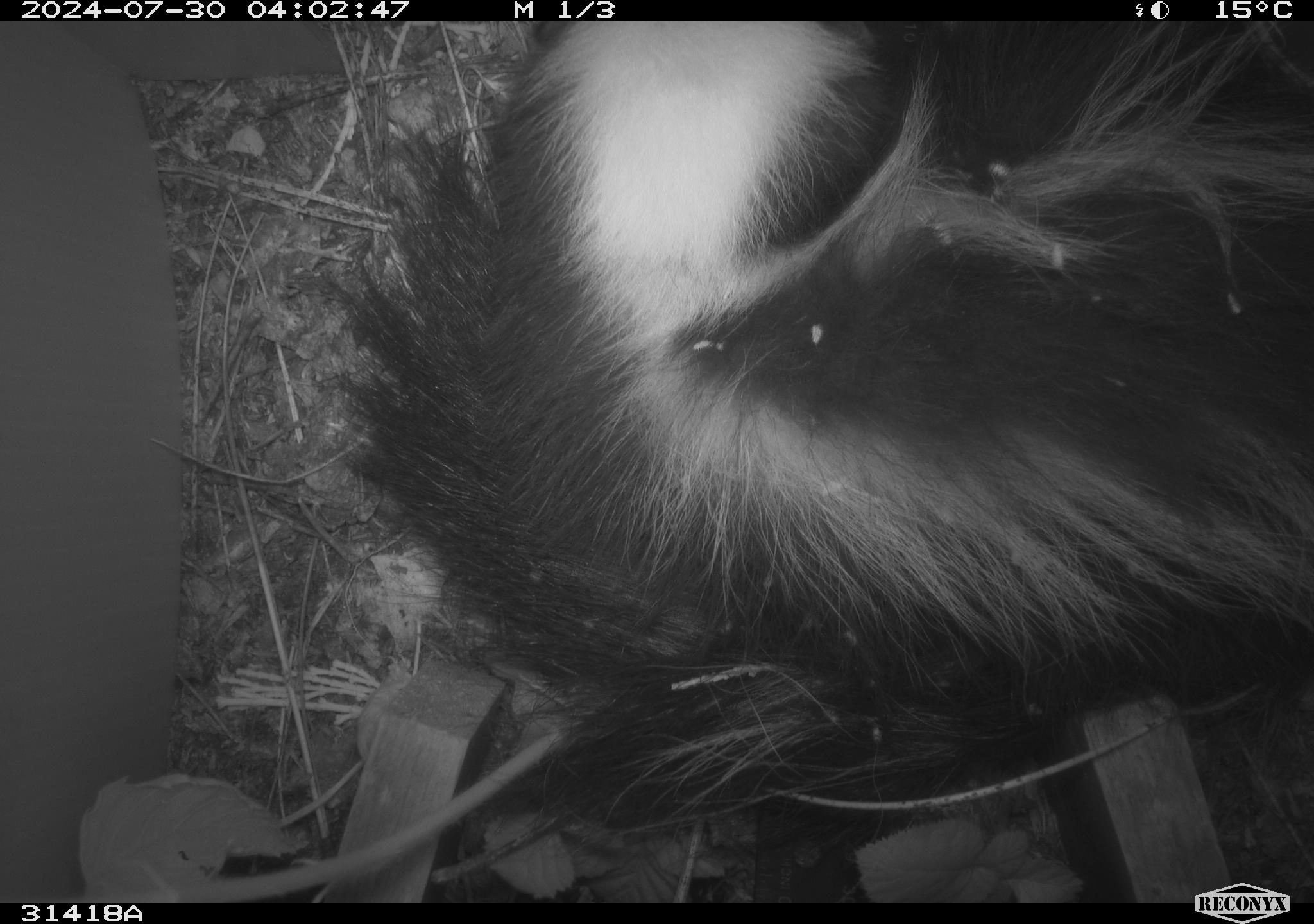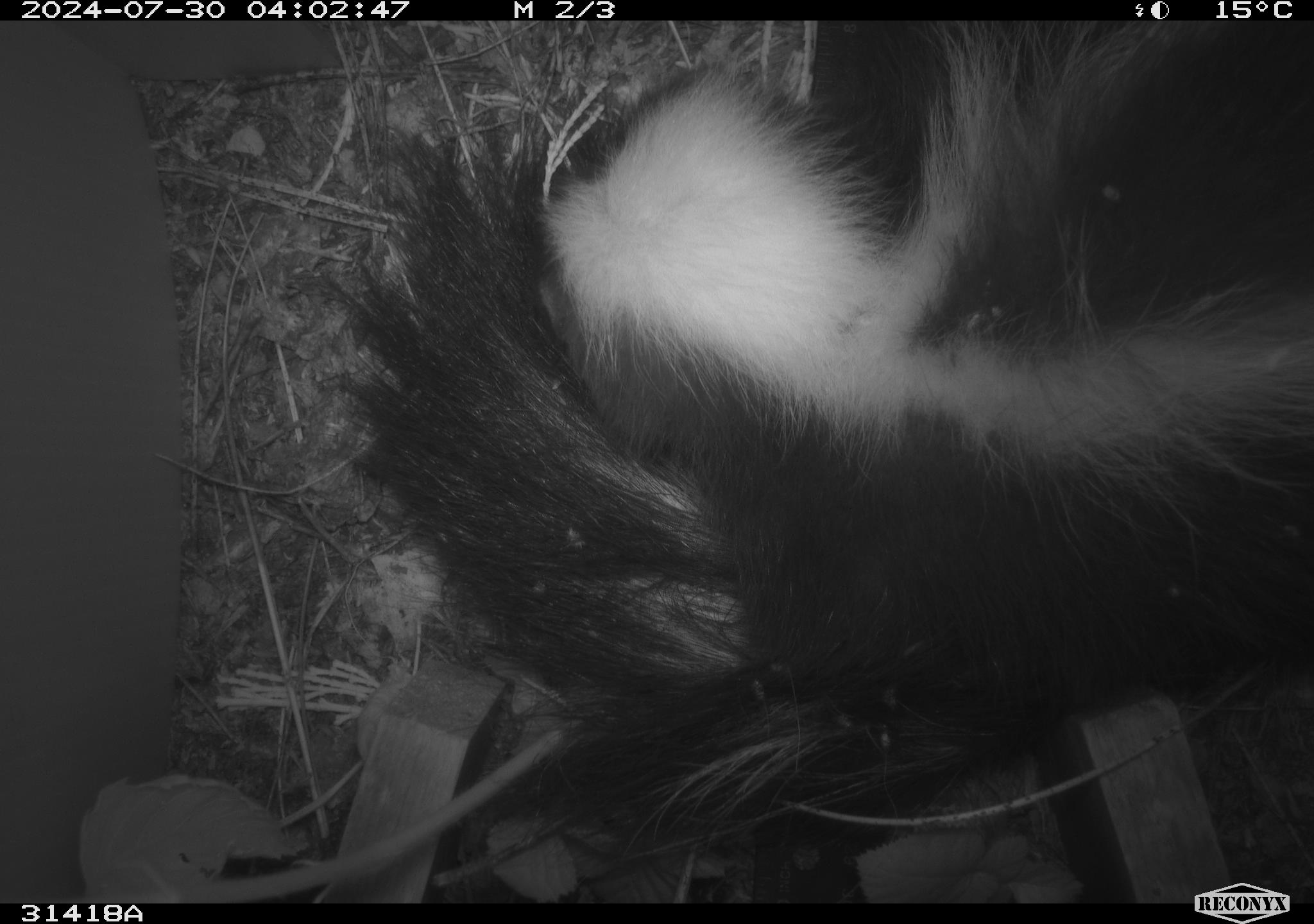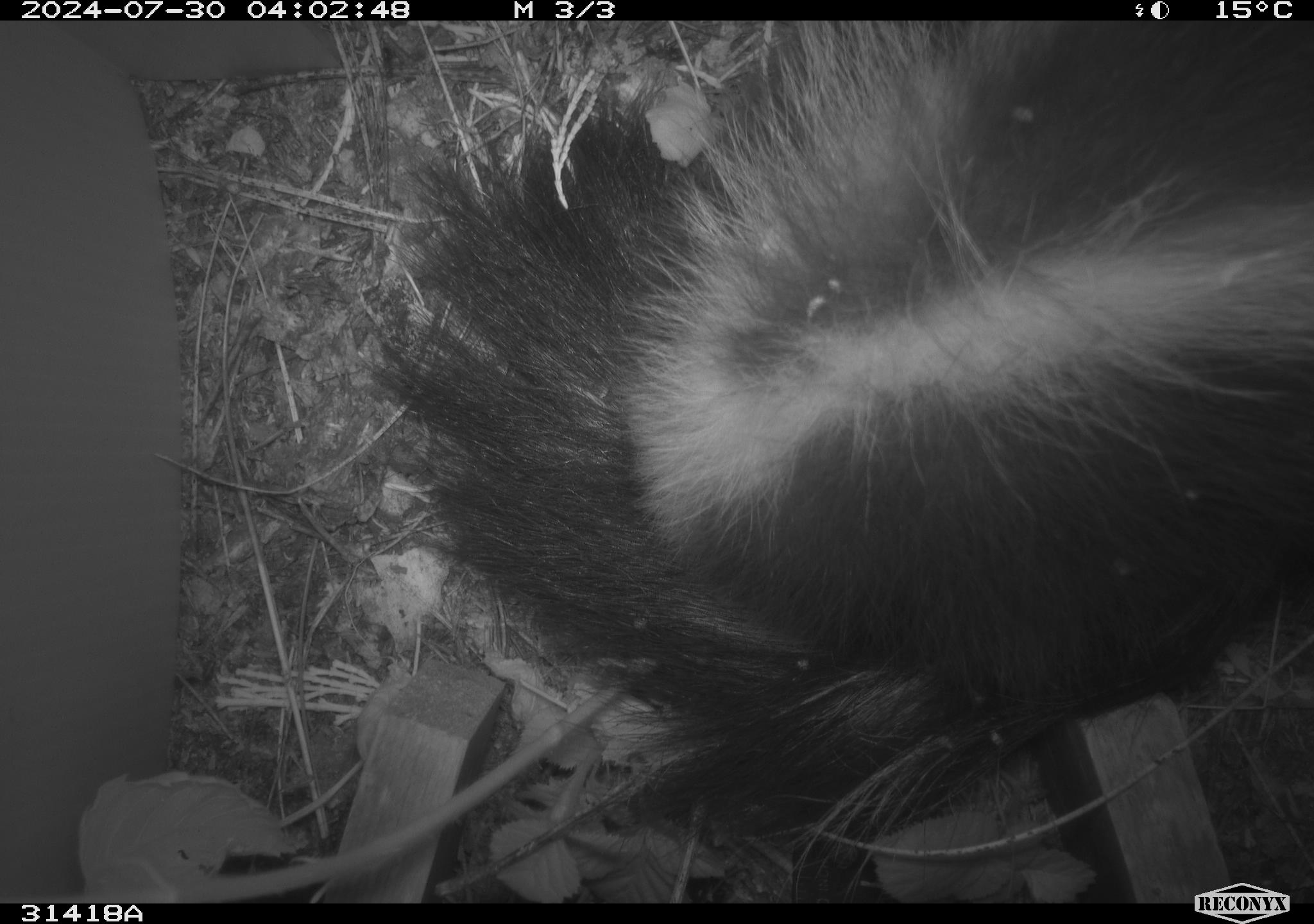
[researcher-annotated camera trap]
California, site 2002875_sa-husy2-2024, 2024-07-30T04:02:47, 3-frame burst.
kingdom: Animalia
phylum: Chordata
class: Mammalia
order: Carnivora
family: Mephitidae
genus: Mephitis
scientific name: Mephitis mephitis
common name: striped skunk